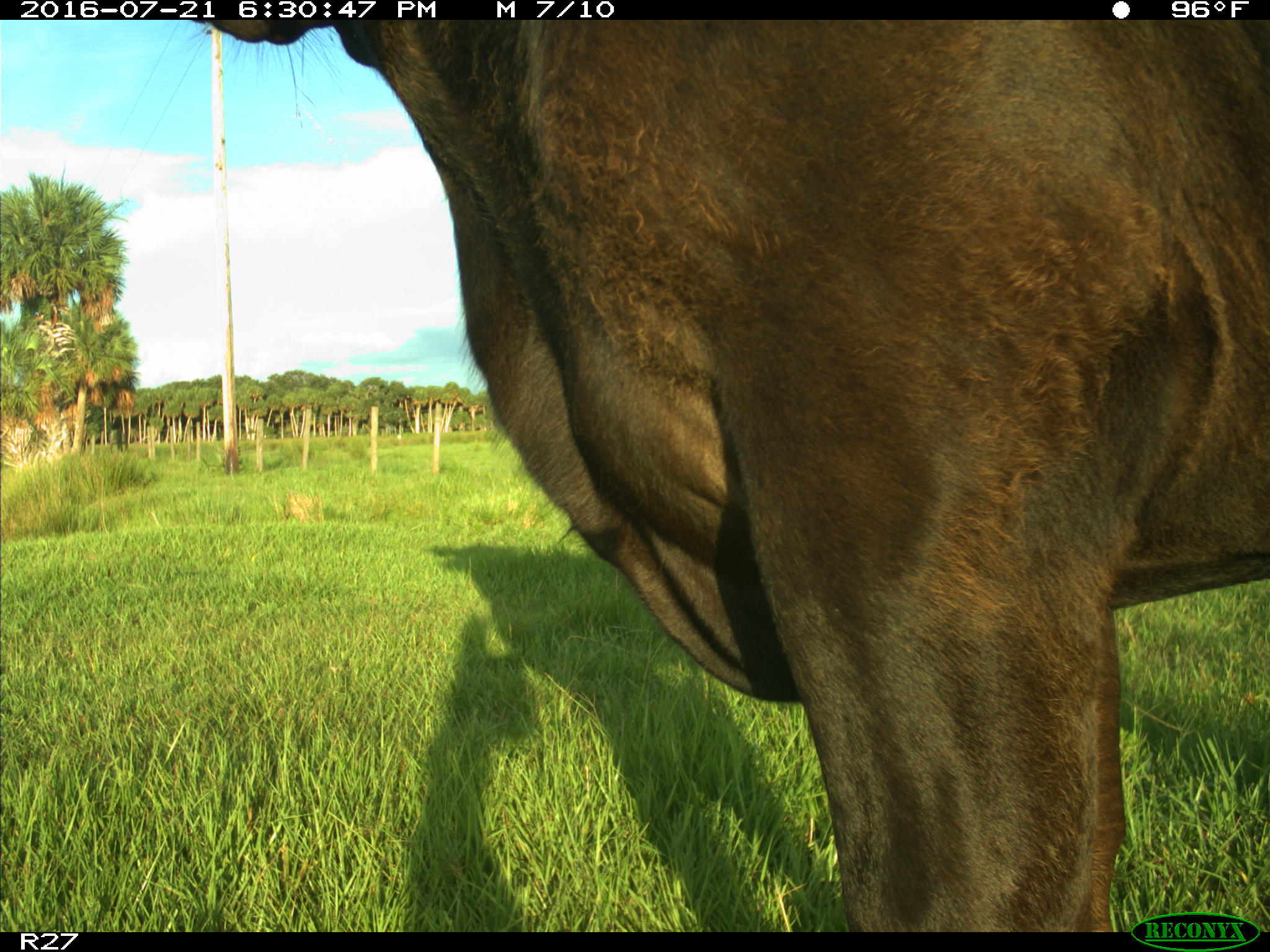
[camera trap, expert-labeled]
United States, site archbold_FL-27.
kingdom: Animalia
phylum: Chordata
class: Mammalia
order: Artiodactyla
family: Bovidae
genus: Bos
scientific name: Bos taurus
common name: domestic cow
Bos taurus (domestic cow).